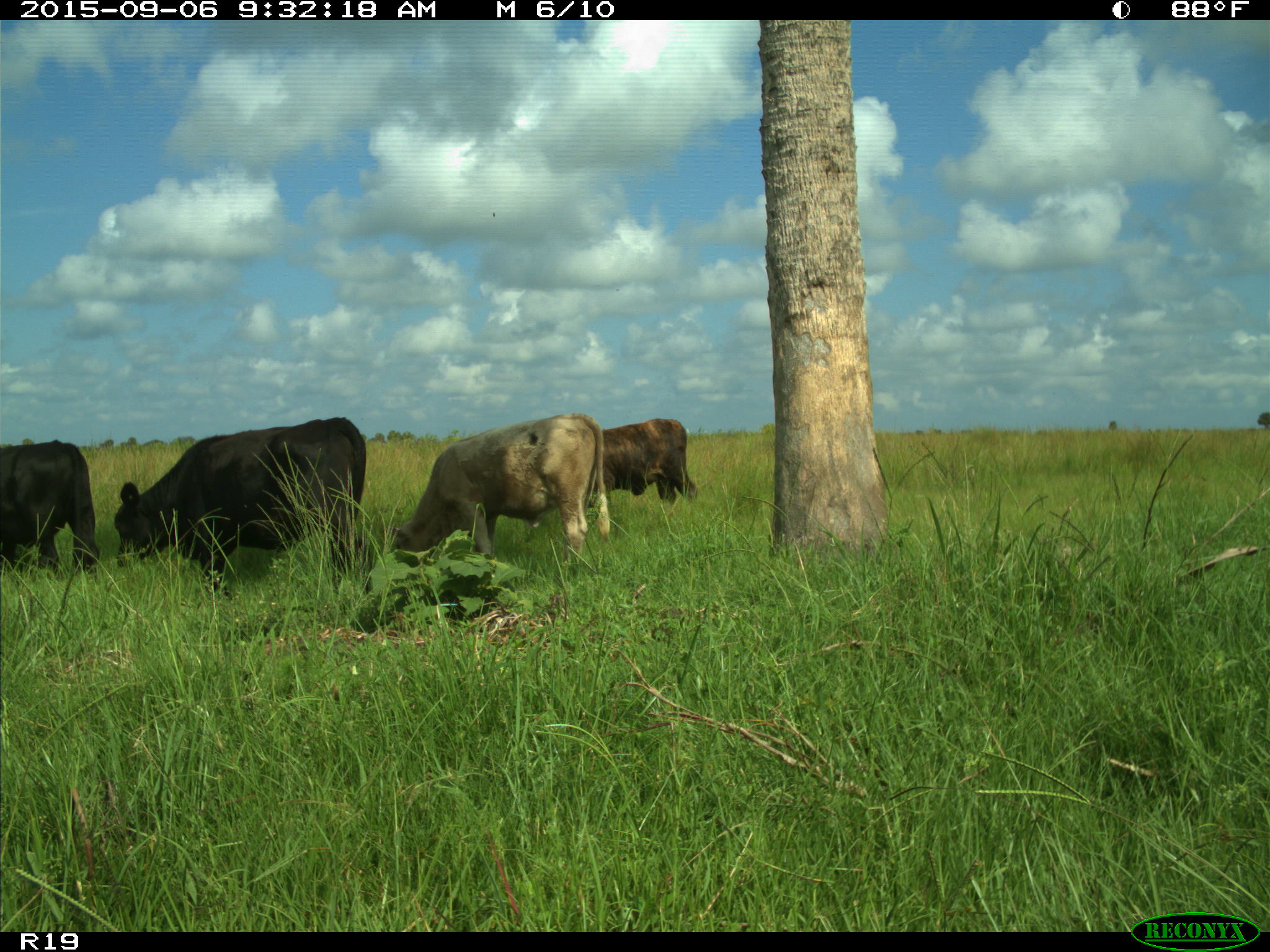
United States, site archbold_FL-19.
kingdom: Animalia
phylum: Chordata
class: Mammalia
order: Artiodactyla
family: Bovidae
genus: Bos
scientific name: Bos taurus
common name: domestic cow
Bos taurus (domestic cow).